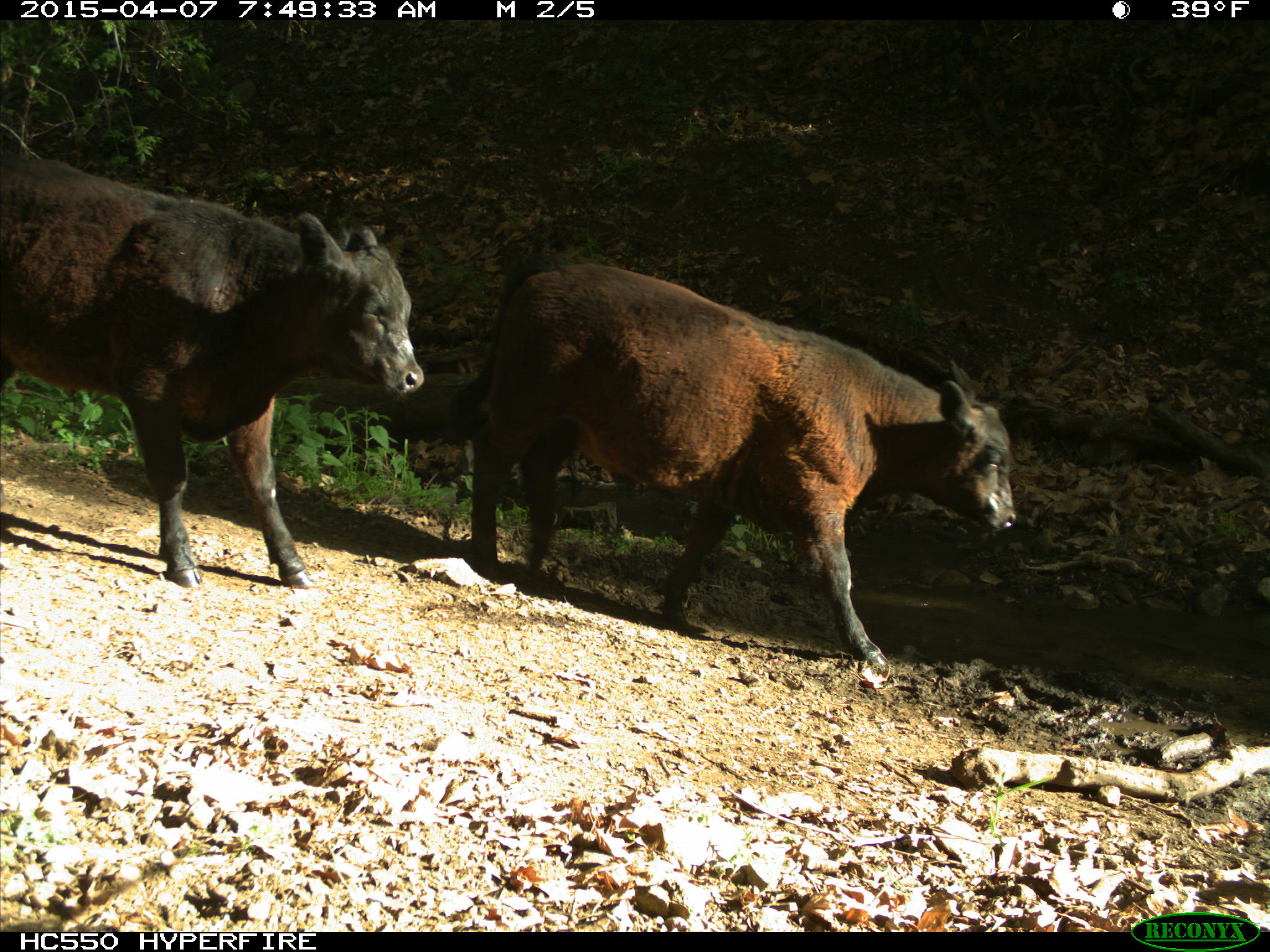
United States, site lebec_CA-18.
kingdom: Animalia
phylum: Chordata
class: Mammalia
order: Artiodactyla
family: Bovidae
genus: Bos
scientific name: Bos taurus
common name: domestic cow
Bos taurus (domestic cow).